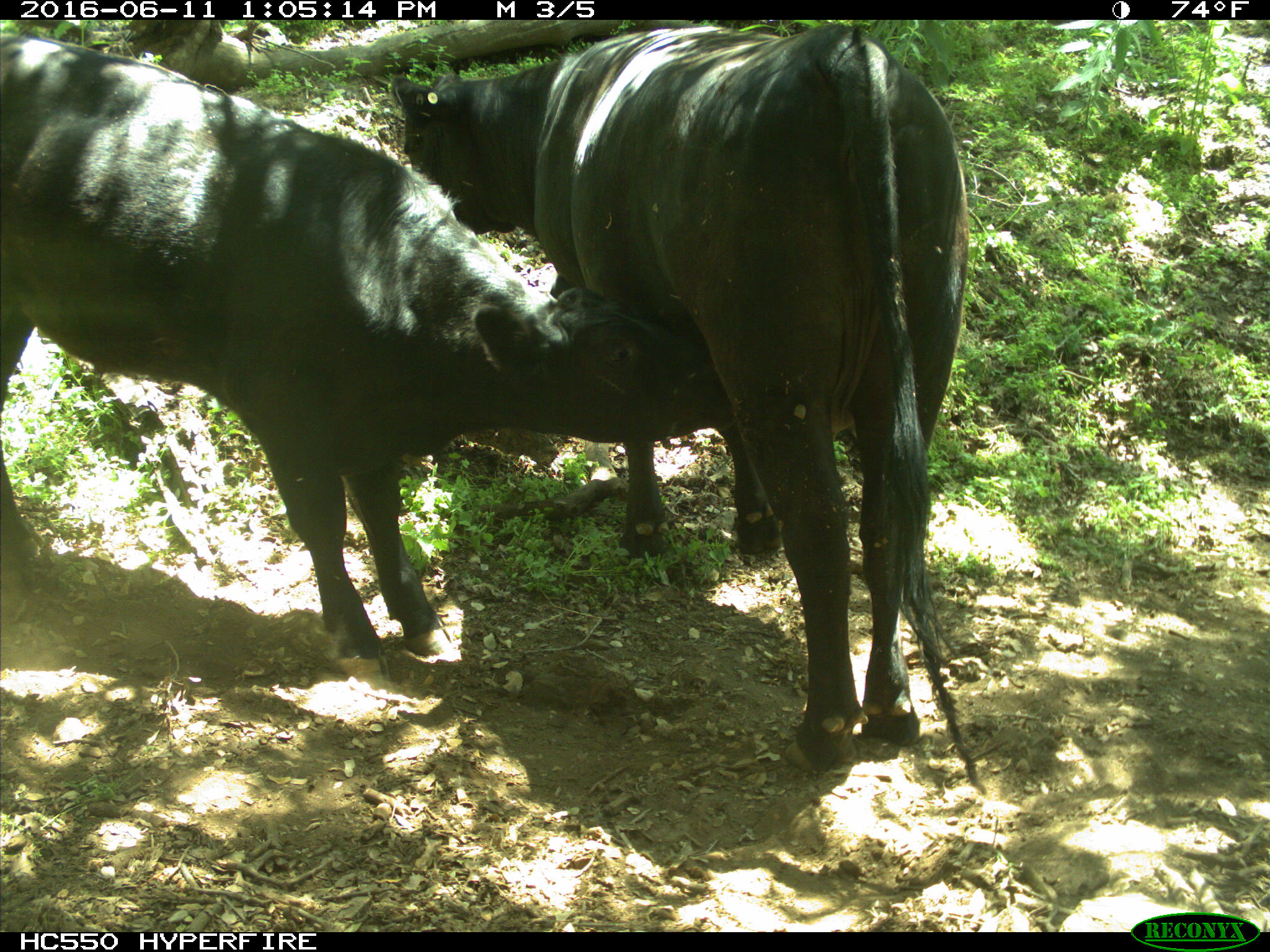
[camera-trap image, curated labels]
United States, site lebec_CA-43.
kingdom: Animalia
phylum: Chordata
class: Mammalia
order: Artiodactyla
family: Bovidae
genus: Bos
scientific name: Bos taurus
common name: domestic cow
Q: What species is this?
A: Bos taurus (domestic cow).